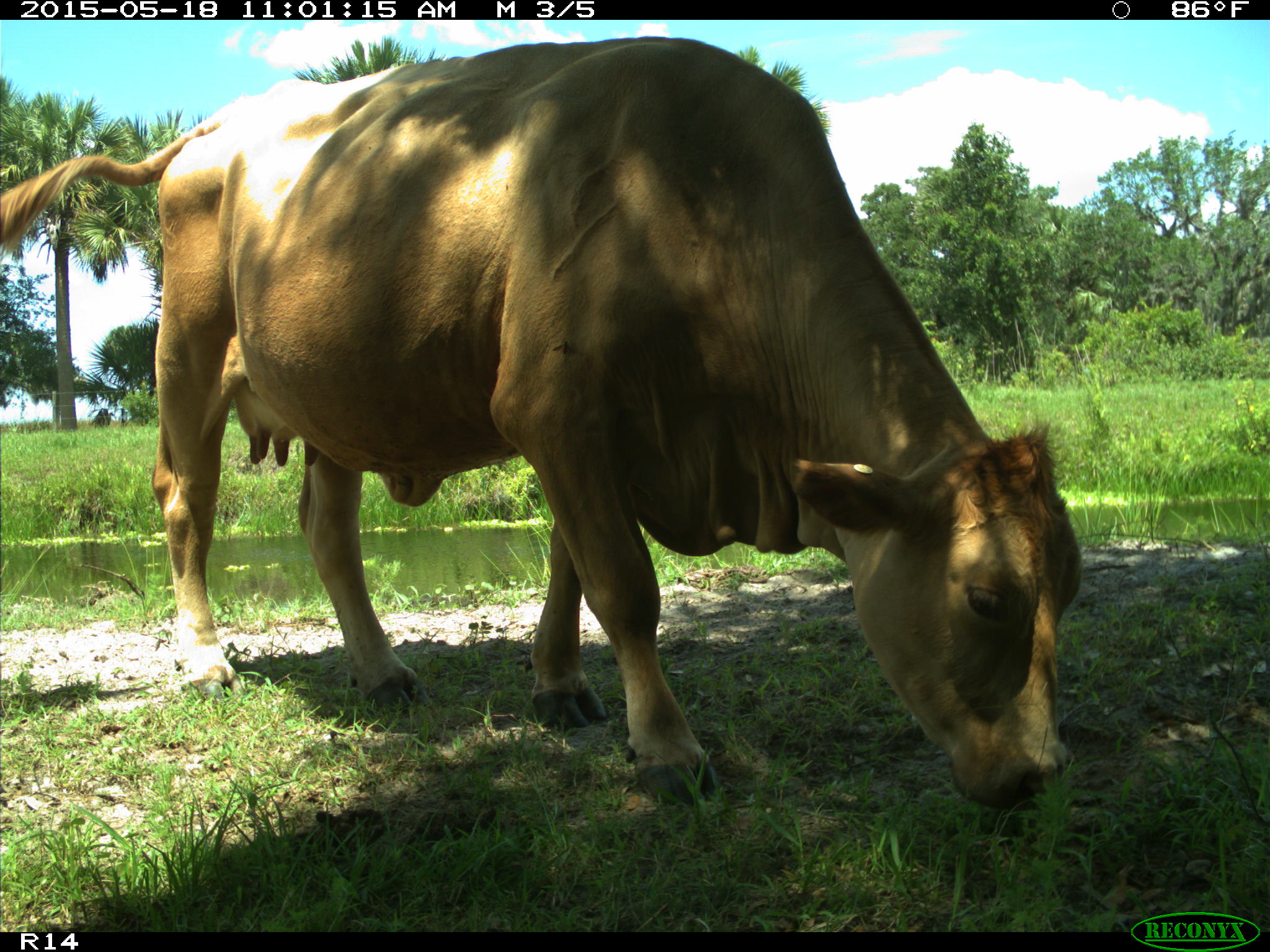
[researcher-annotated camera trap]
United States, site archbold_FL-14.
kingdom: Animalia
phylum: Chordata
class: Mammalia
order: Artiodactyla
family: Bovidae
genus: Bos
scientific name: Bos taurus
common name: domestic cow